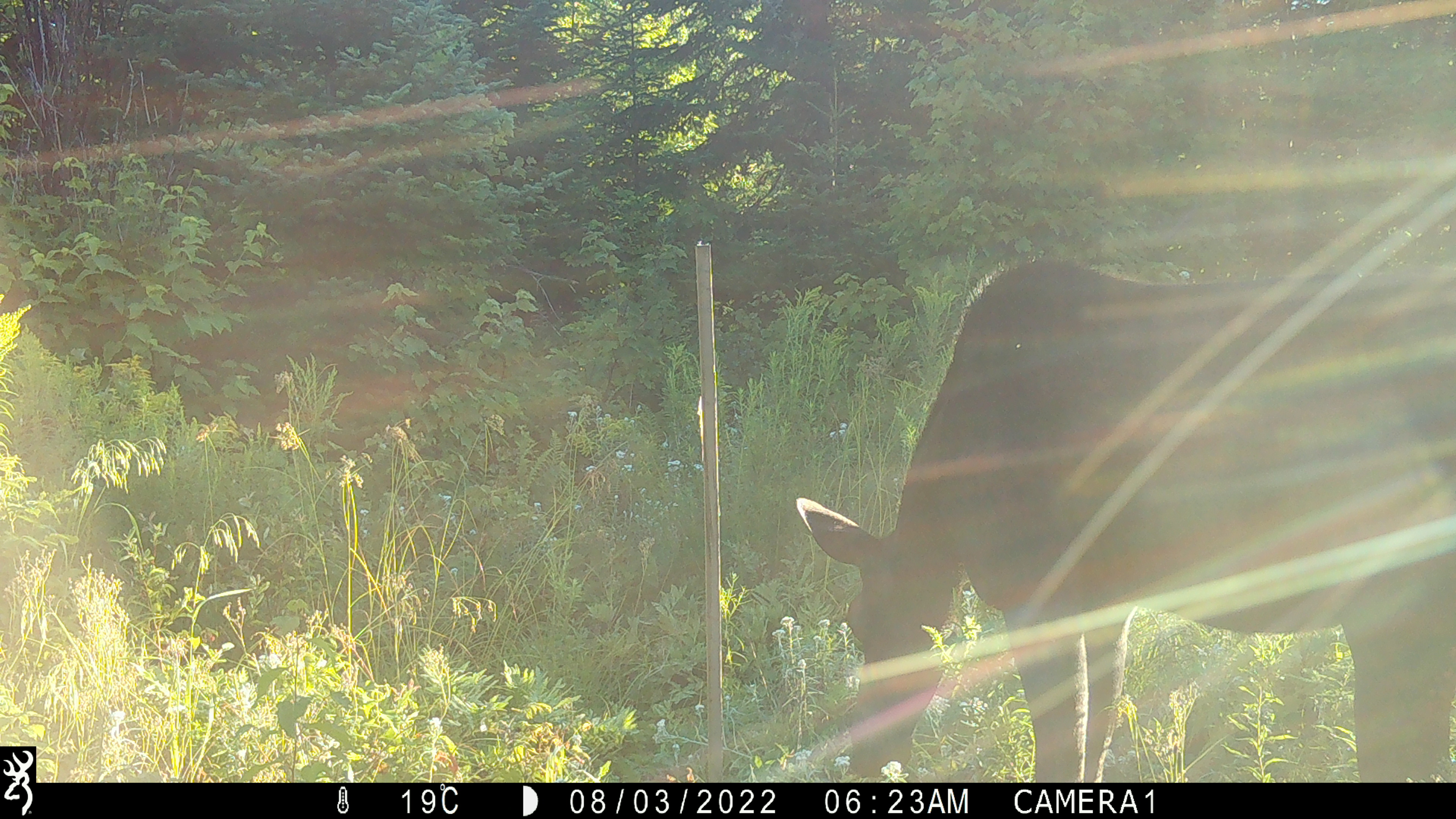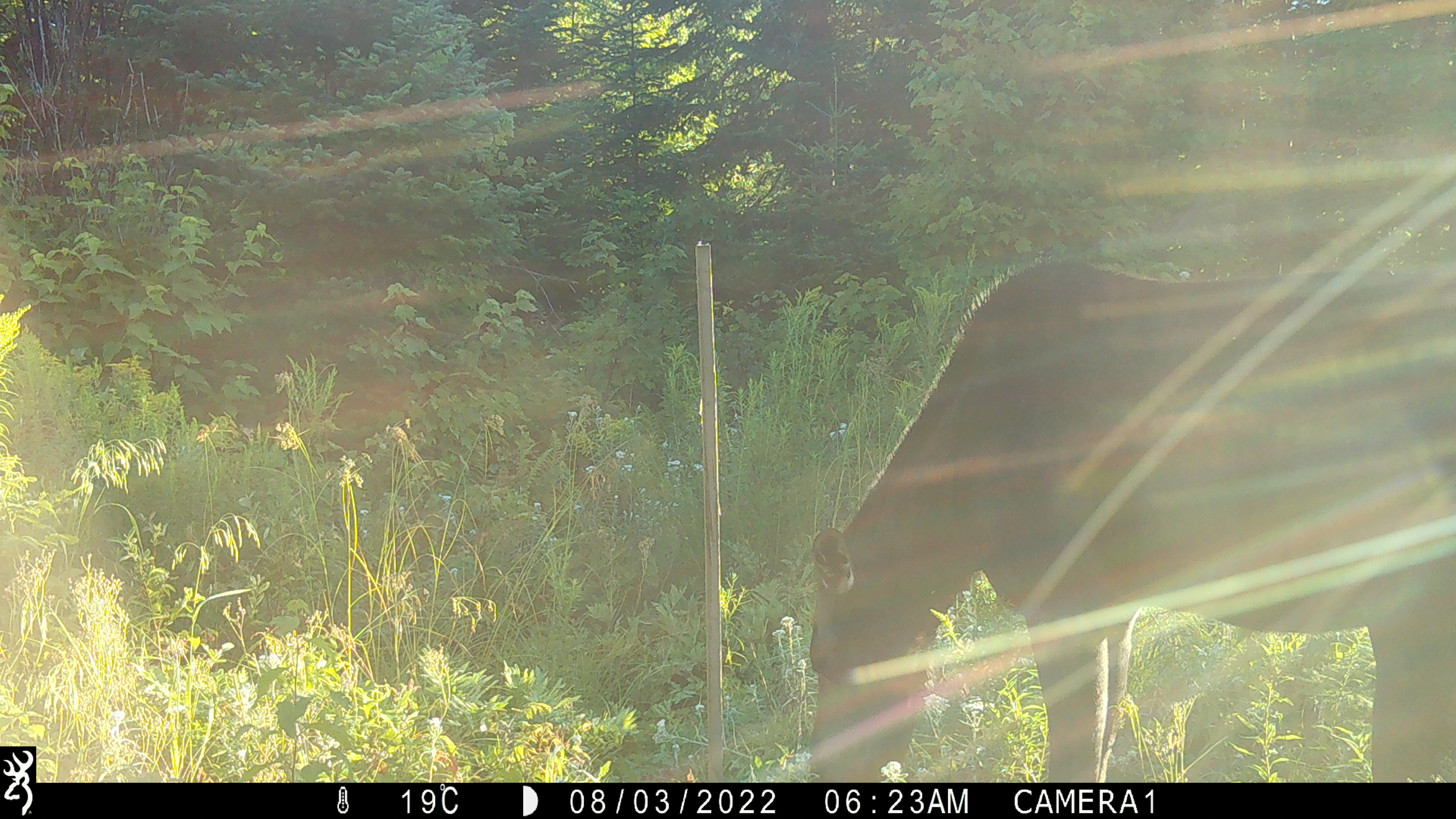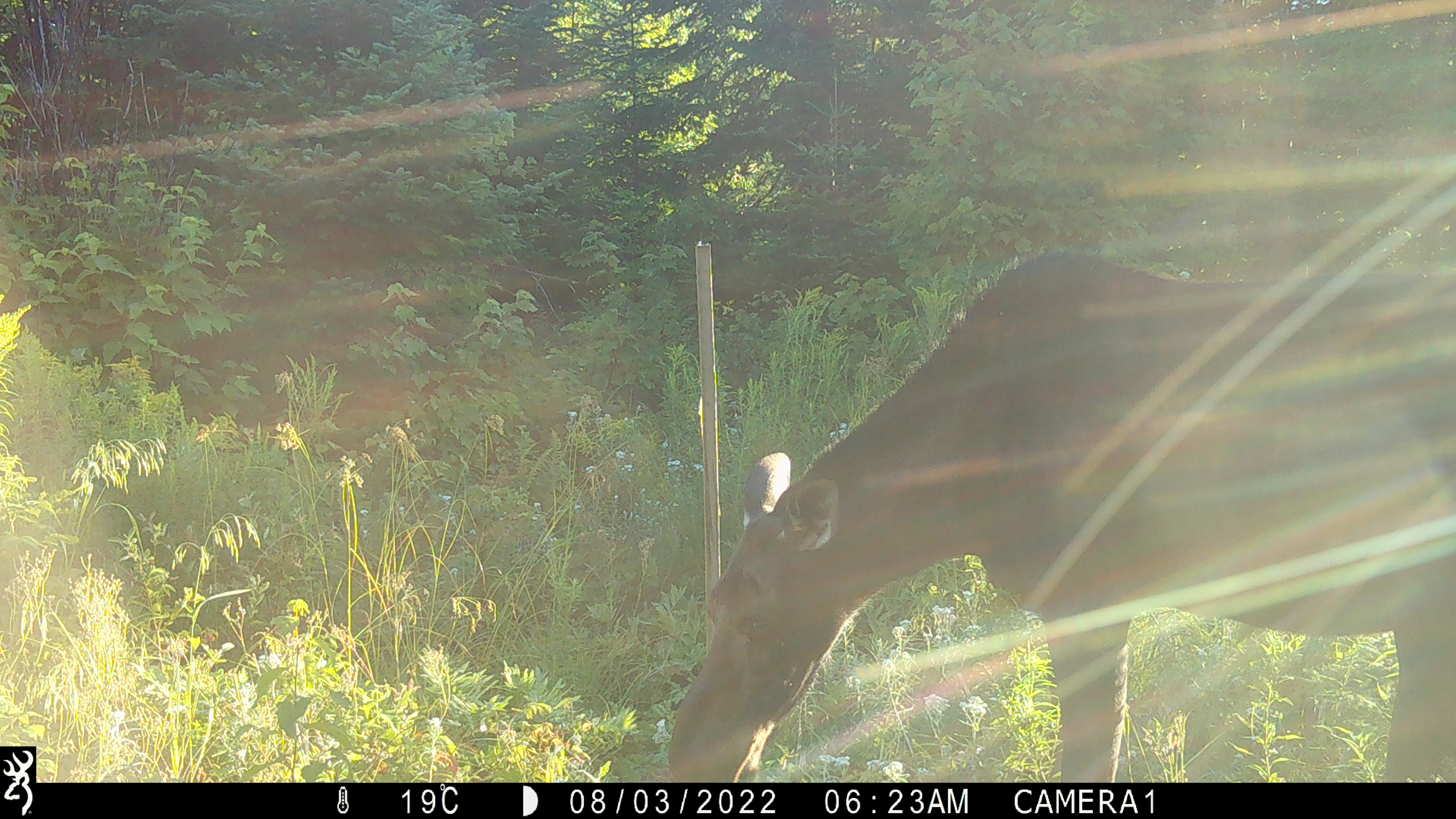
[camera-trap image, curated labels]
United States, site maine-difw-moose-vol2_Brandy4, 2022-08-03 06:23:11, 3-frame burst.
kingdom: Animalia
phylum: Chordata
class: Mammalia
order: Artiodactyla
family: Cervidae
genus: Alces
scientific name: Alces alces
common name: moose